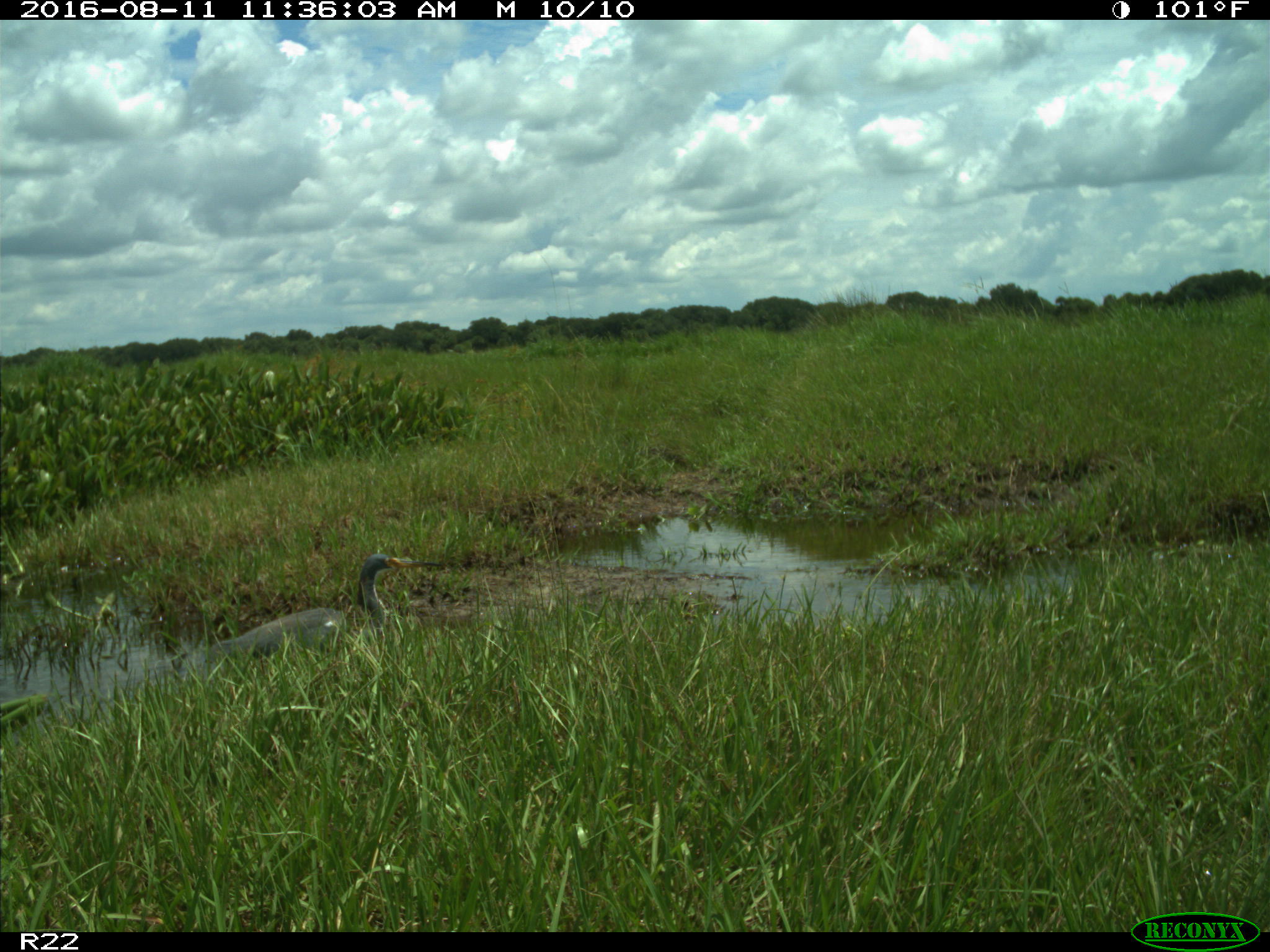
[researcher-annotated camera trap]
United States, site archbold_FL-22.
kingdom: Animalia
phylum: Chordata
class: Aves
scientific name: Aves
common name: birds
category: unidentified bird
Unidentified bird (birds) (Aves).